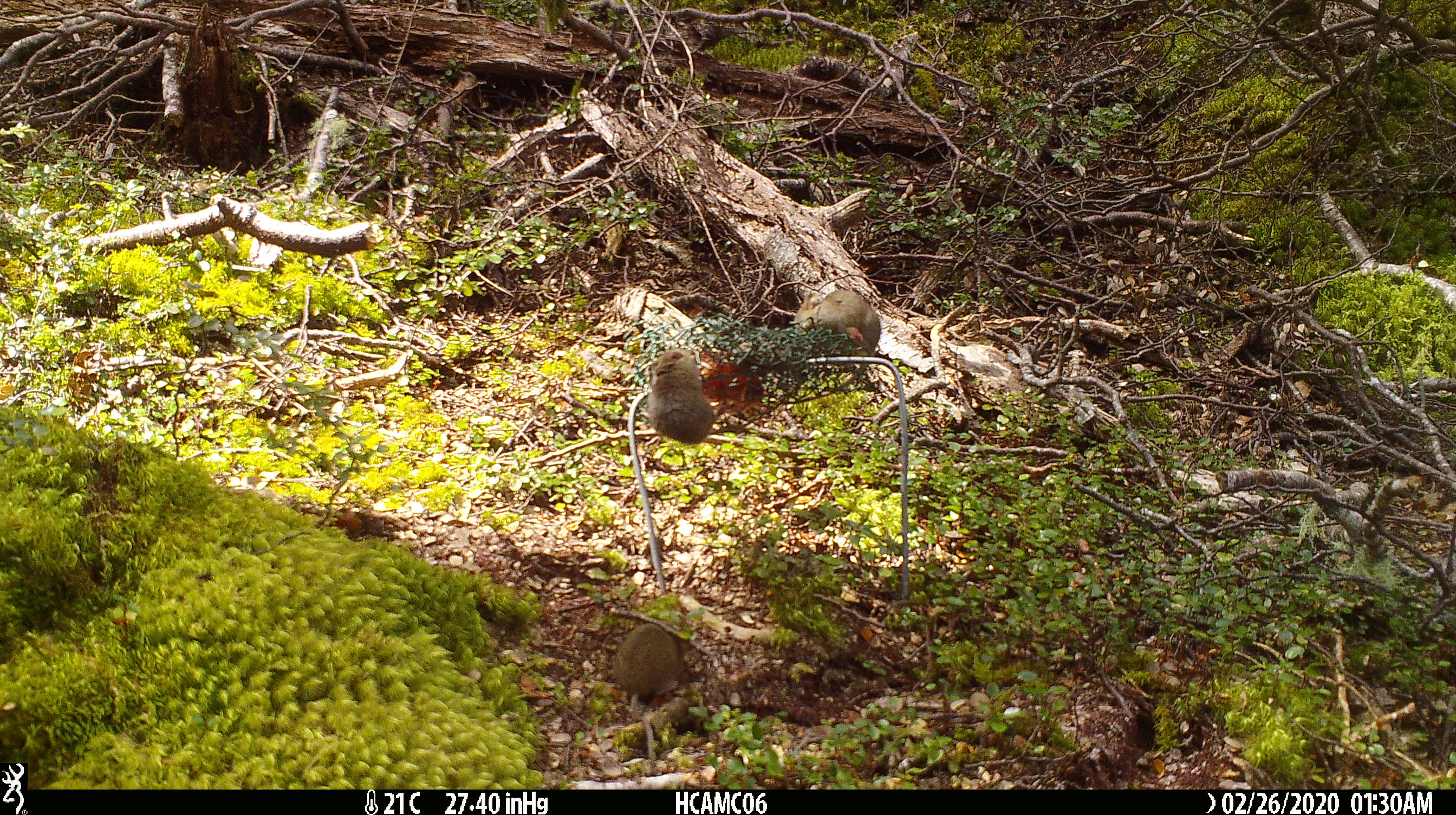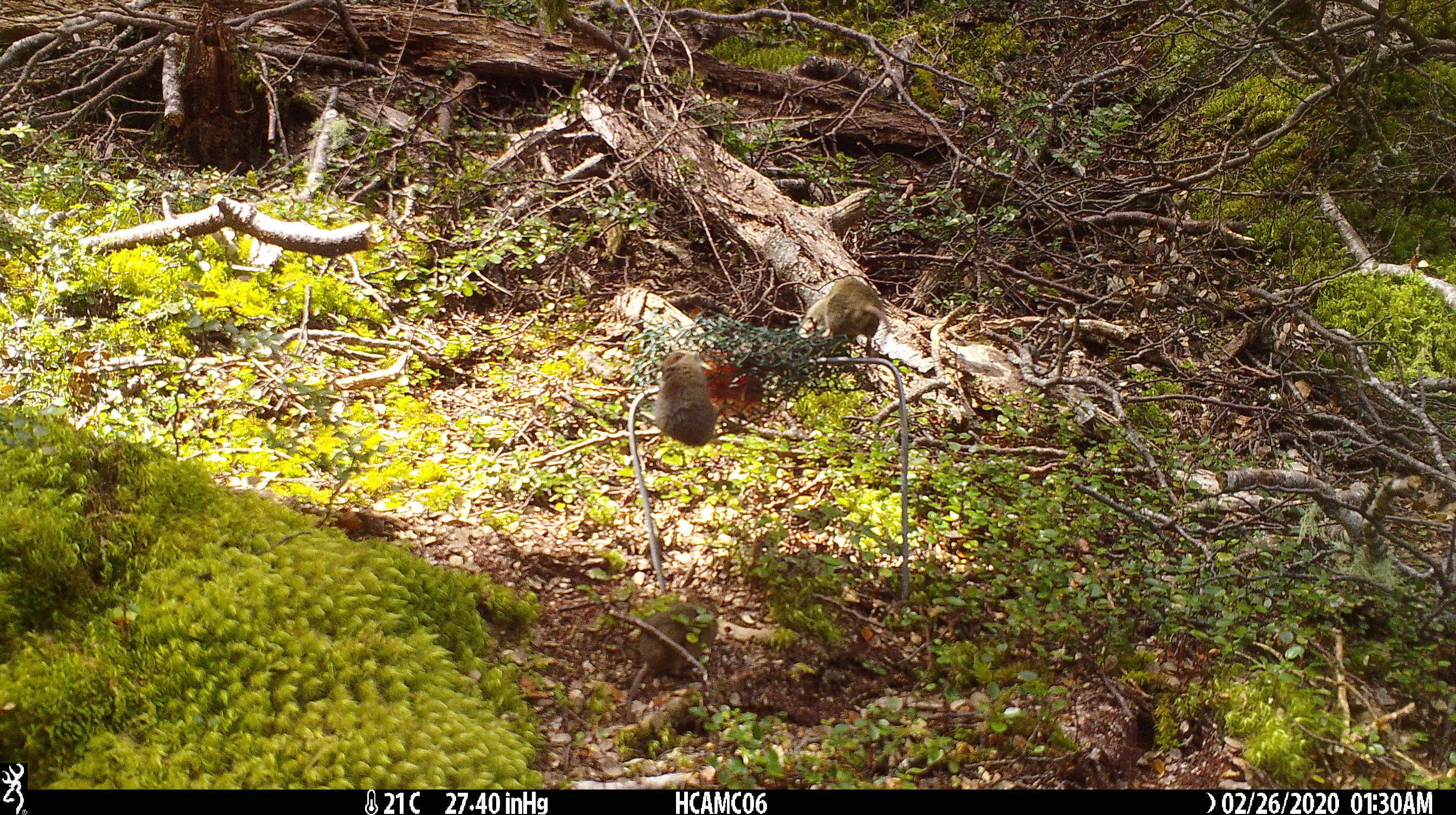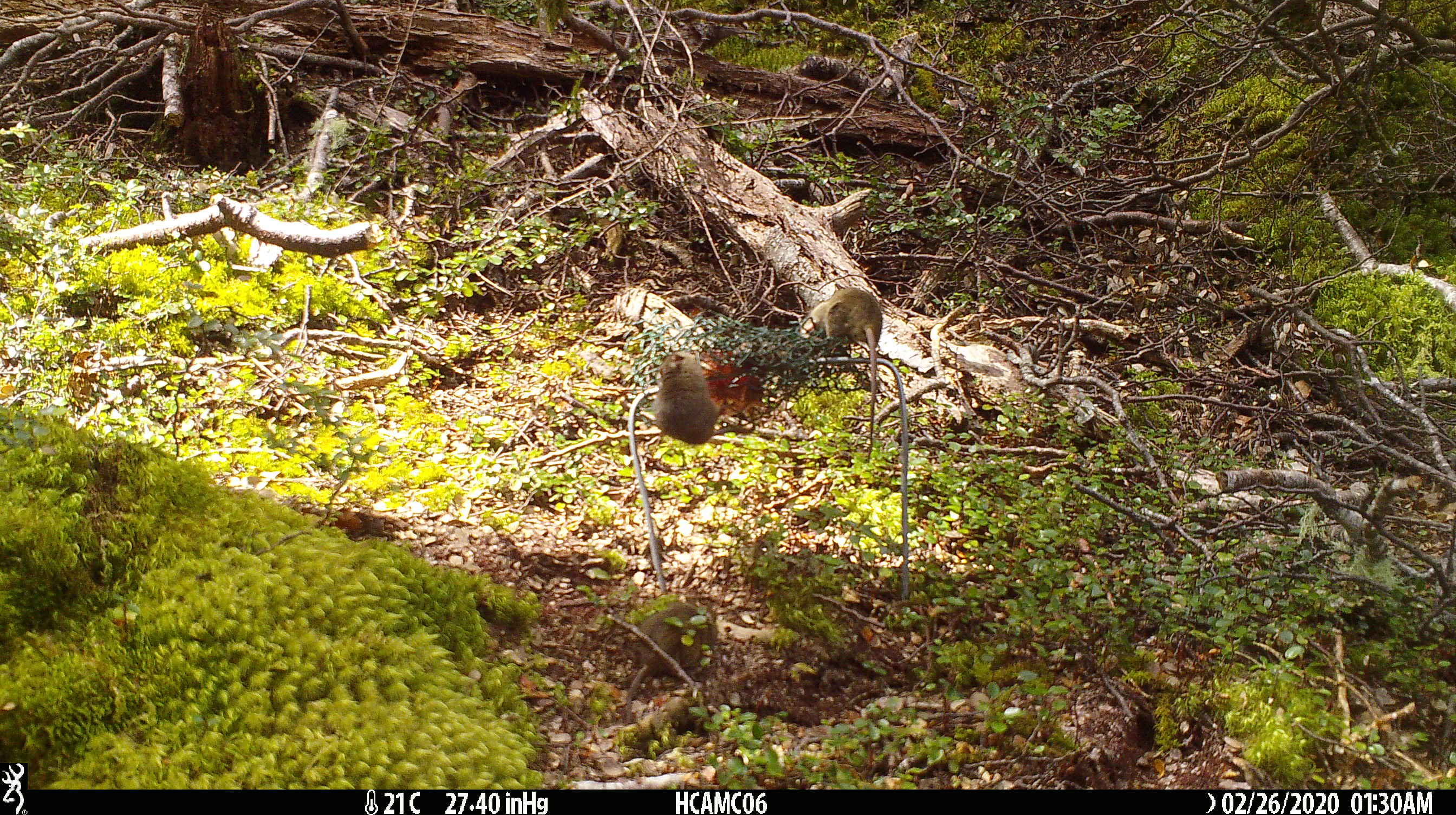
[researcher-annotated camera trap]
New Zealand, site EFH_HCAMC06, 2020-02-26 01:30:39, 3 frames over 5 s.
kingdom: Animalia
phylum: Chordata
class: Mammalia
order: Rodentia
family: Muridae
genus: Mus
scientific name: Mus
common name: mouse